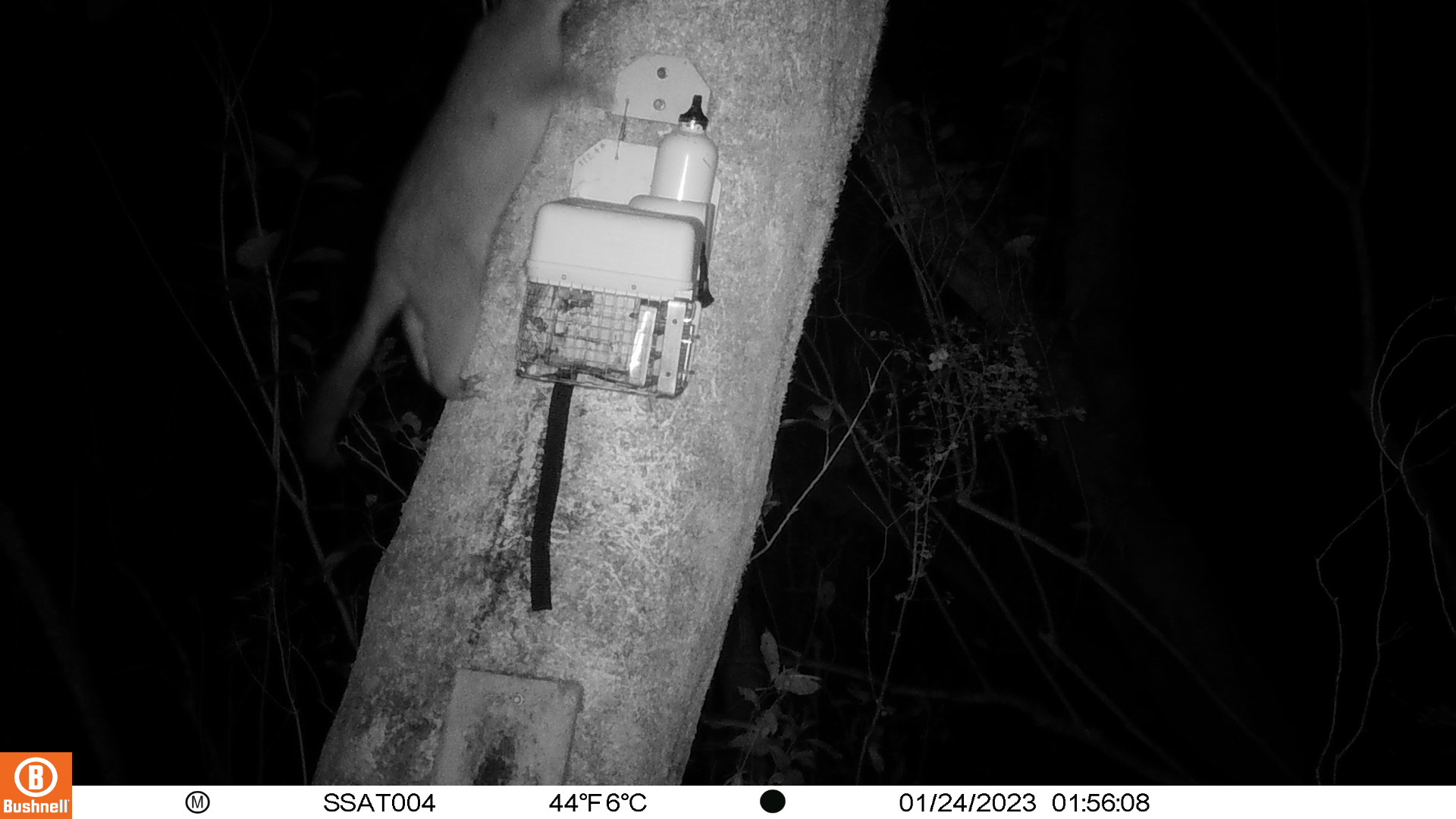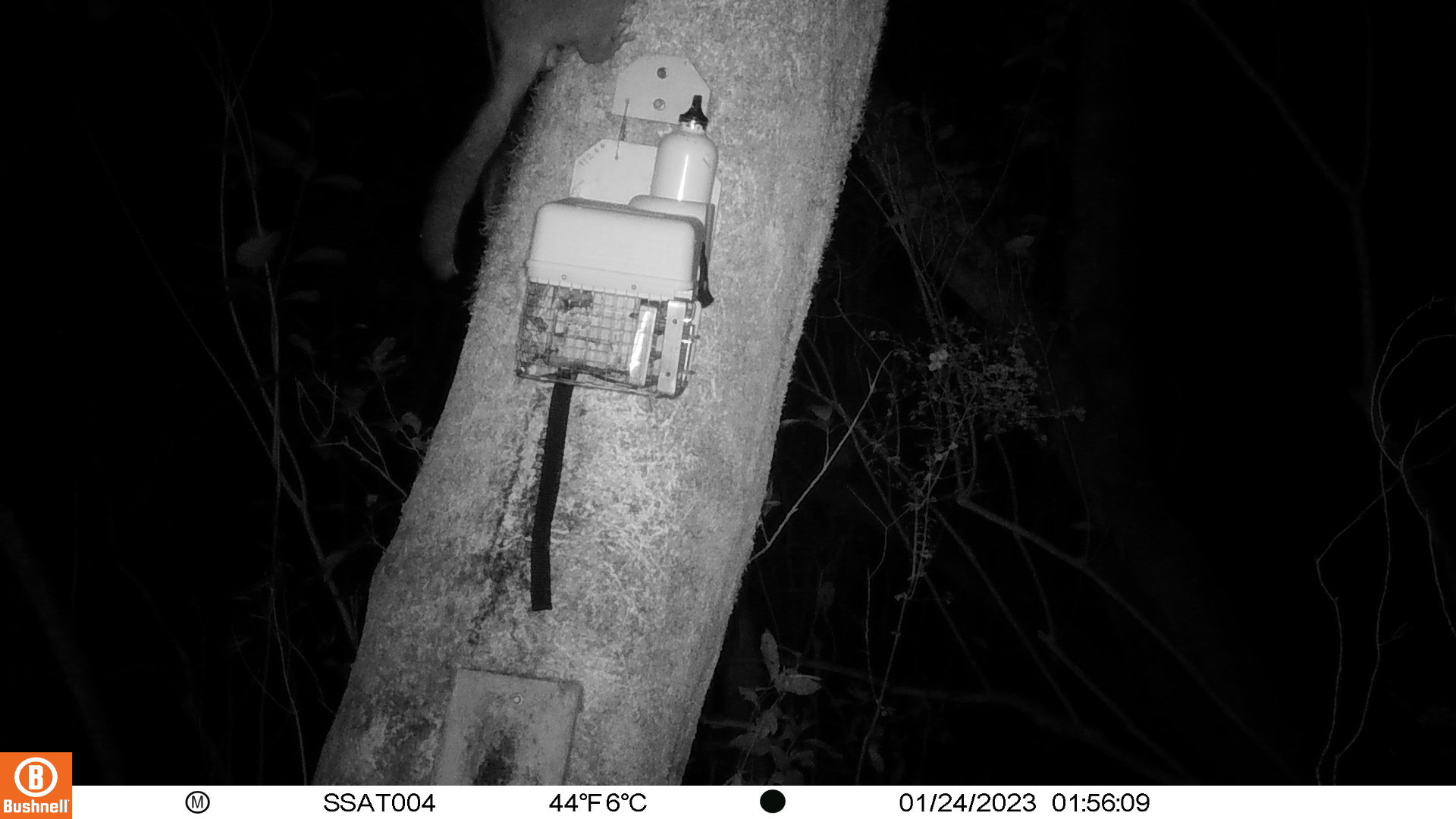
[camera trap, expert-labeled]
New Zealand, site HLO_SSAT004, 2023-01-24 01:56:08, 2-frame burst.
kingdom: Animalia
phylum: Chordata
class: Mammalia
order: Diprotodontia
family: Phalangeridae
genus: Trichosurus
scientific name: Trichosurus vulpecula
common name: common brushtail possum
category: possum